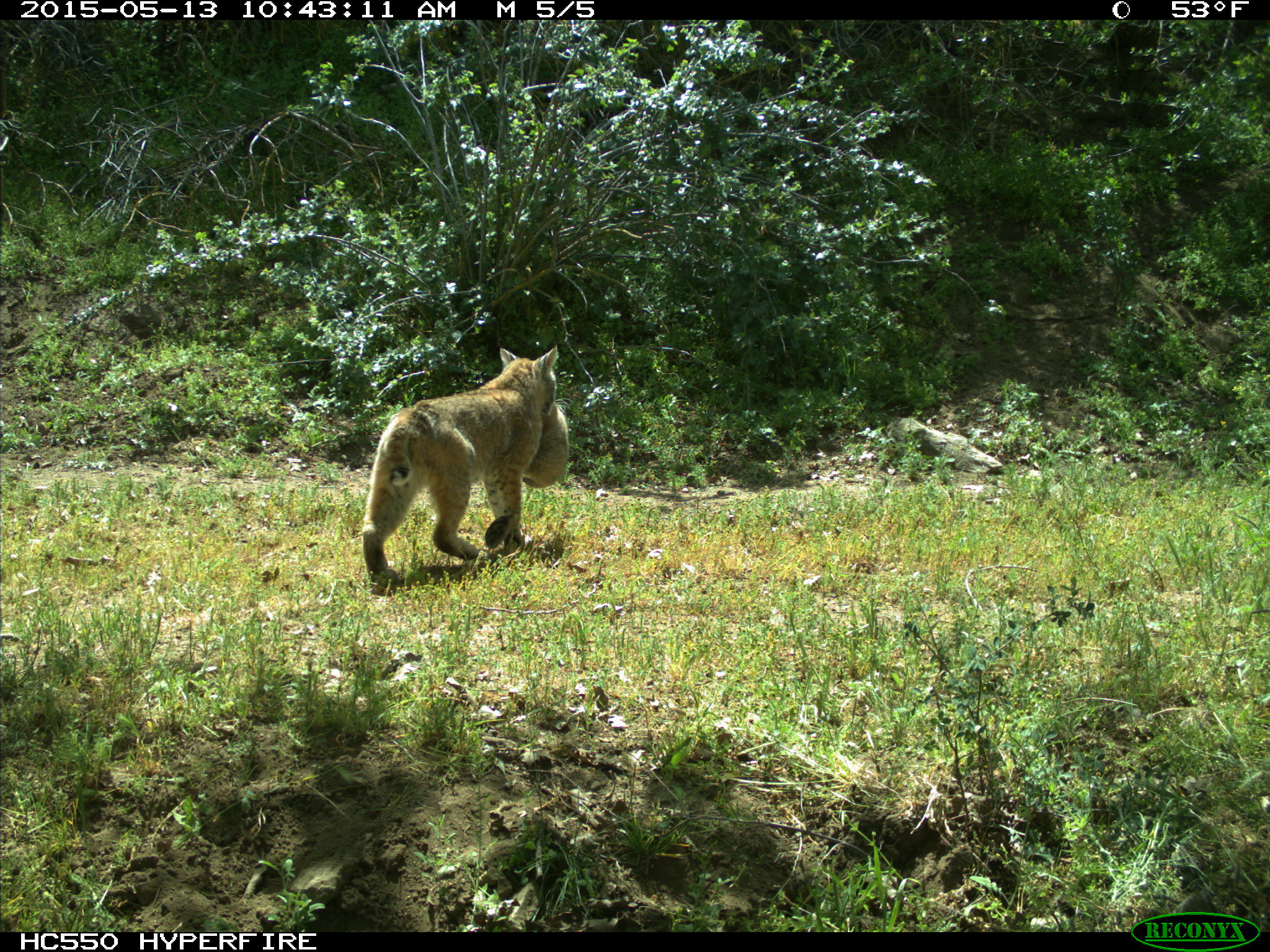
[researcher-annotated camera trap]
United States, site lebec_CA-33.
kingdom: Animalia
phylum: Chordata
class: Mammalia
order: Carnivora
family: Felidae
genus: Lynx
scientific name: Lynx rufus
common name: bobcat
Lynx rufus (bobcat).